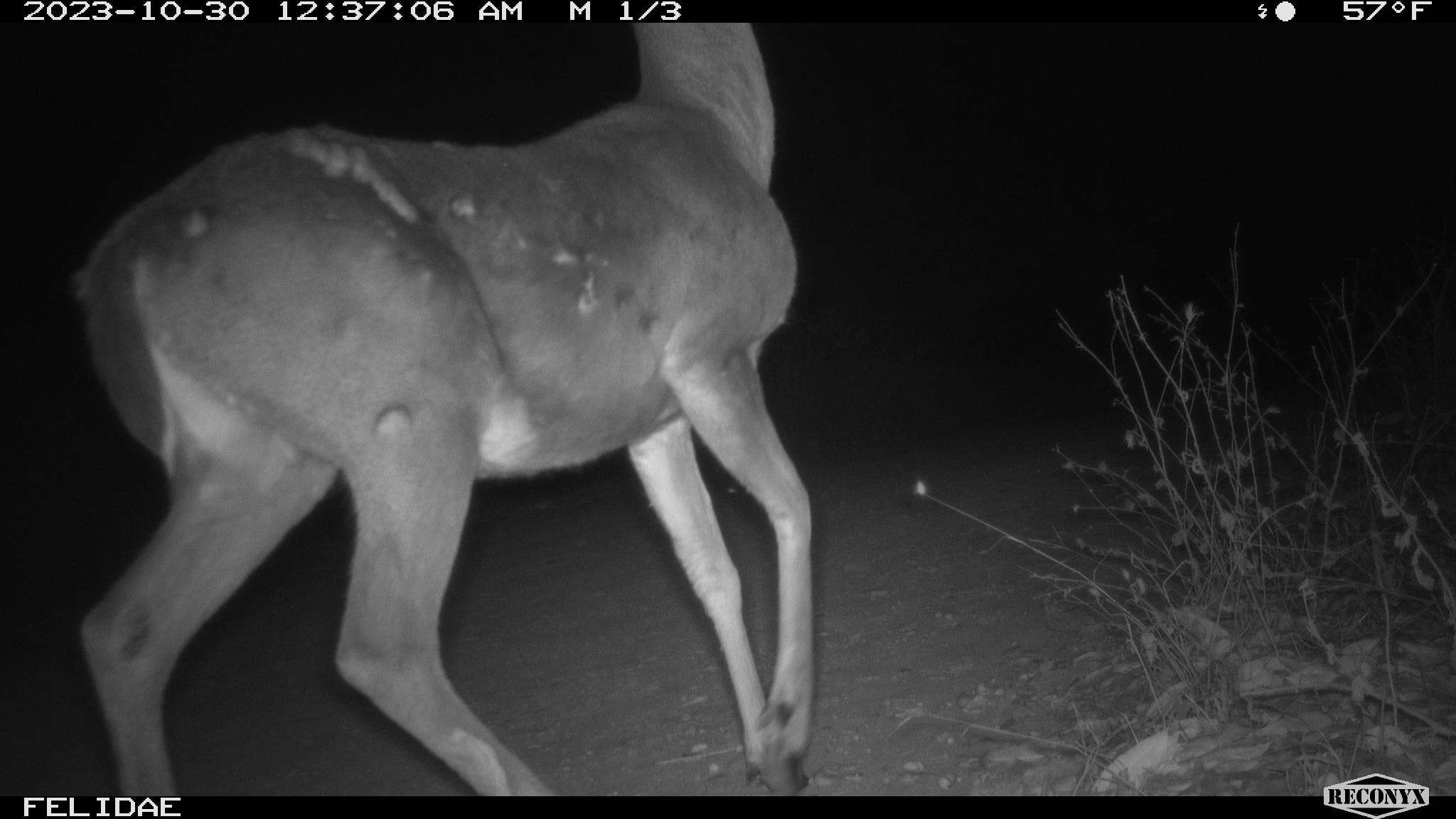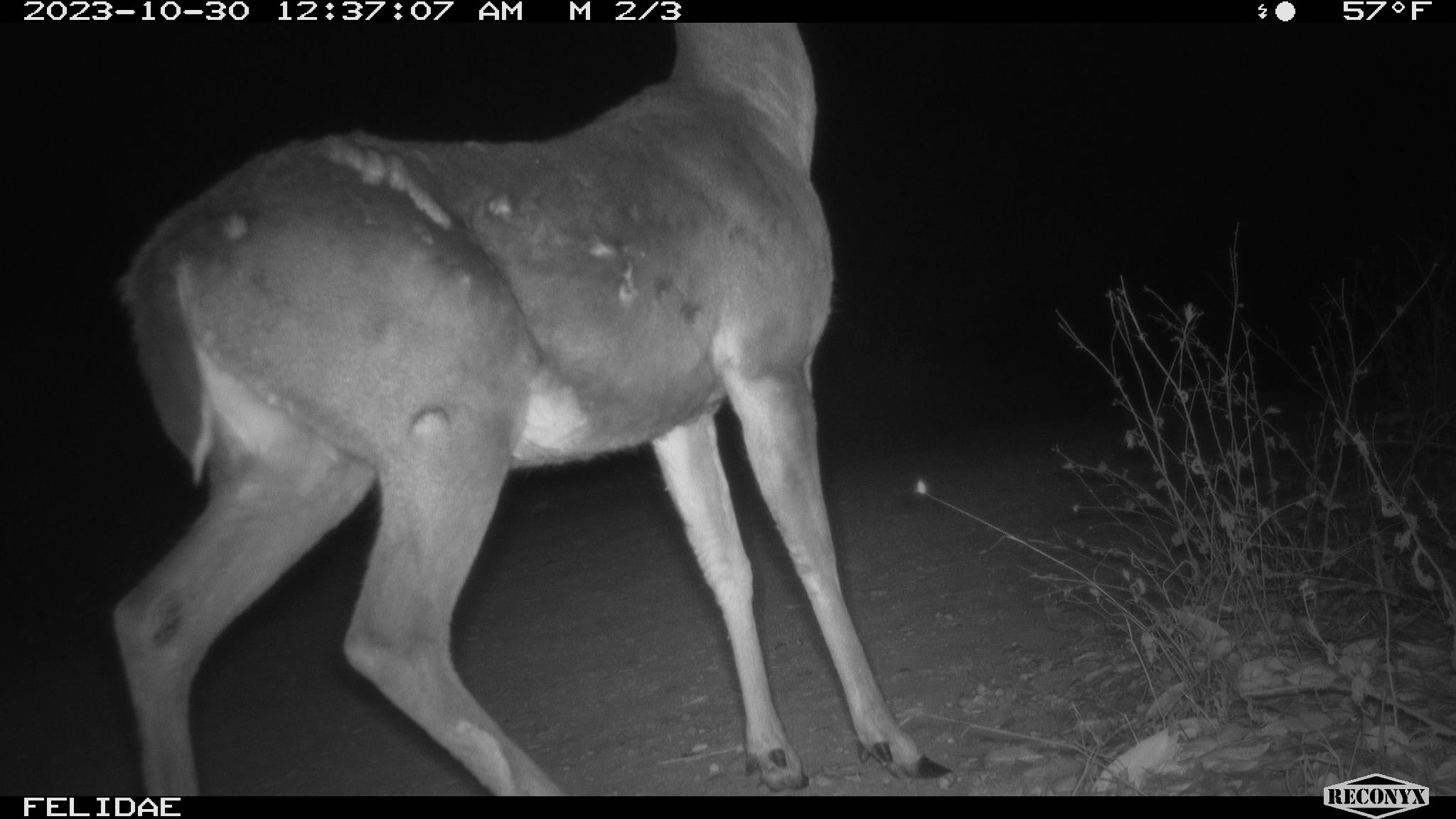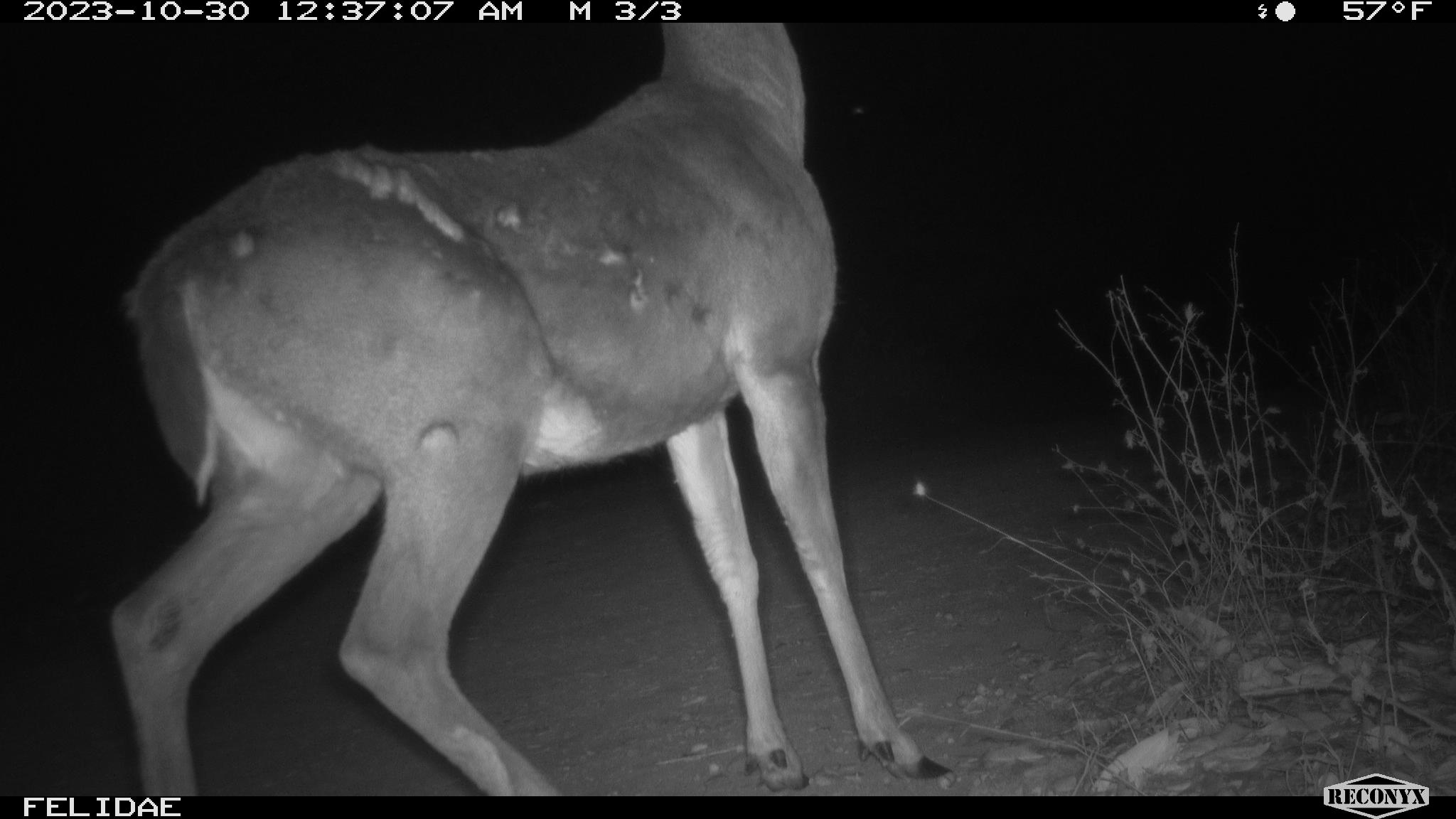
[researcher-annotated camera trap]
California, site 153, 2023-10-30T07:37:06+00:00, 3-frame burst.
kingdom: Animalia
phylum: Chordata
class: Mammalia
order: Artiodactyla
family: Cervidae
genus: Odocoileus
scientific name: Odocoileus hemionus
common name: mule deer